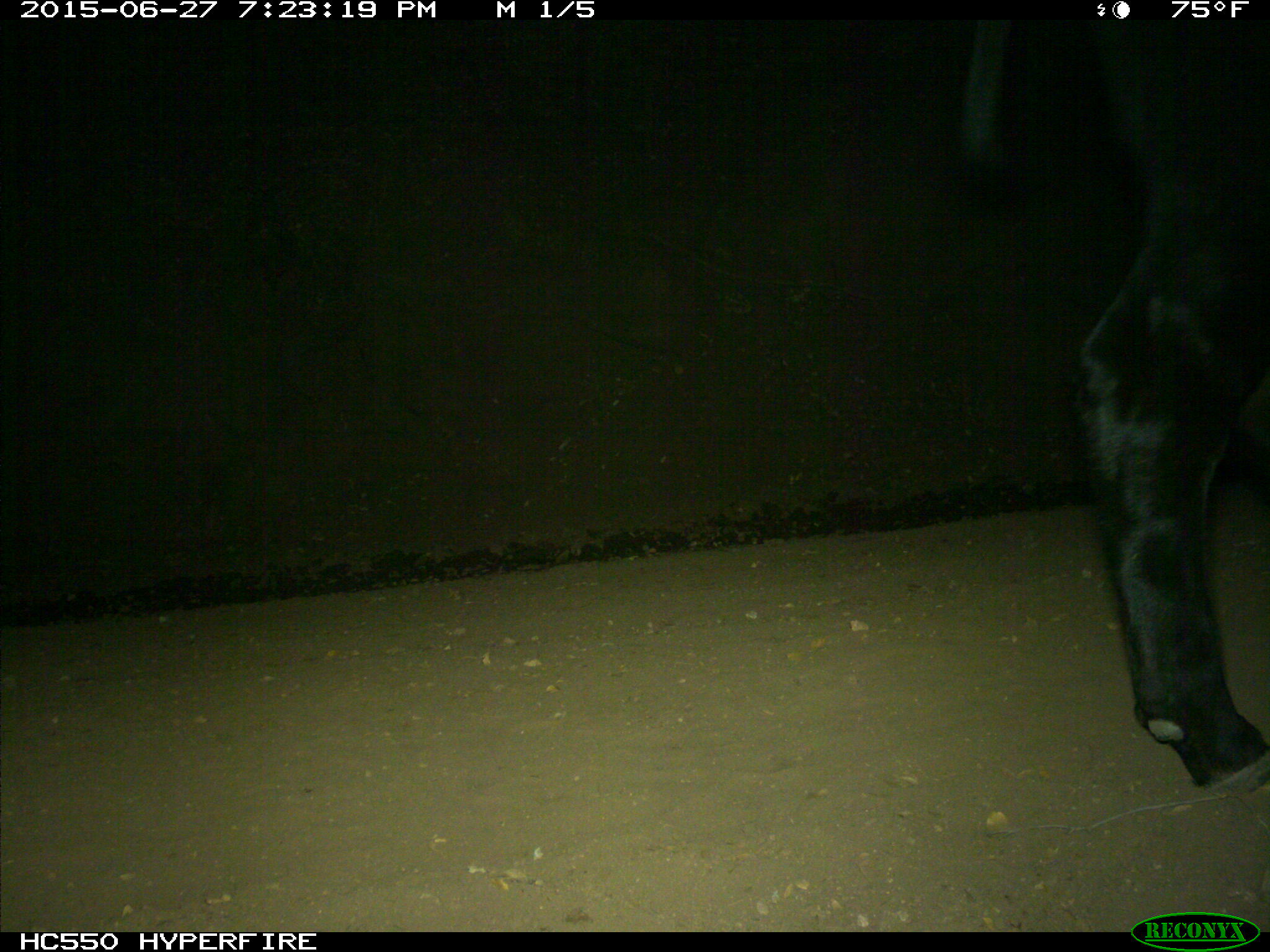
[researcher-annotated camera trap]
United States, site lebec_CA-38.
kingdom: Animalia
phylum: Chordata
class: Mammalia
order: Artiodactyla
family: Bovidae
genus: Bos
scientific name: Bos taurus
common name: domestic cow